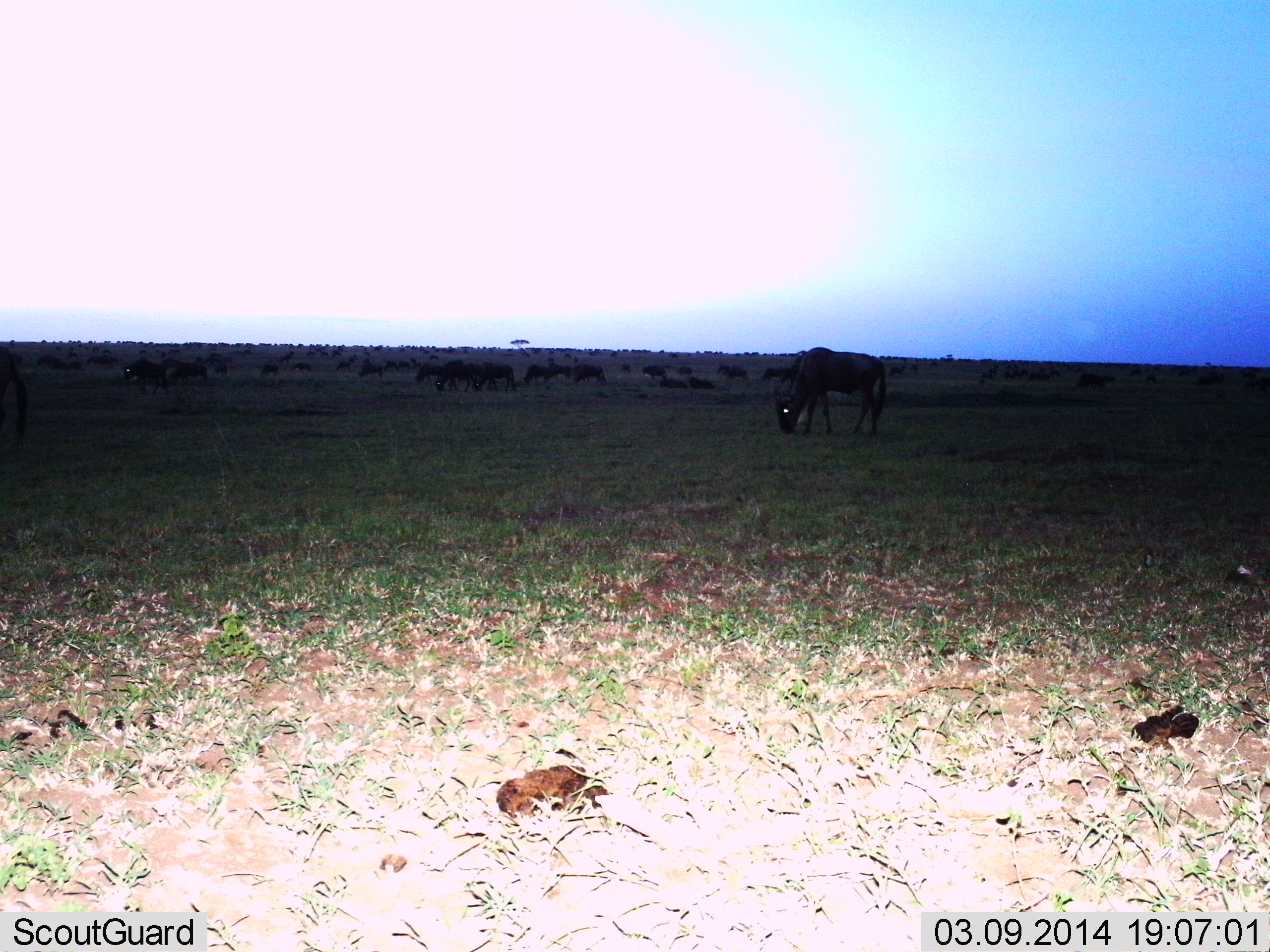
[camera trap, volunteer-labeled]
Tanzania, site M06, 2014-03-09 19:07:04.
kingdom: Animalia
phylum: Chordata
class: Mammalia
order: Artiodactyla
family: Bovidae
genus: Connochaetes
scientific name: Connochaetes taurinus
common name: blue wildebeest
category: wildebeest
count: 51+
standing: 40%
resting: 0%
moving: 0%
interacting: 0%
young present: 0%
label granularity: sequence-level